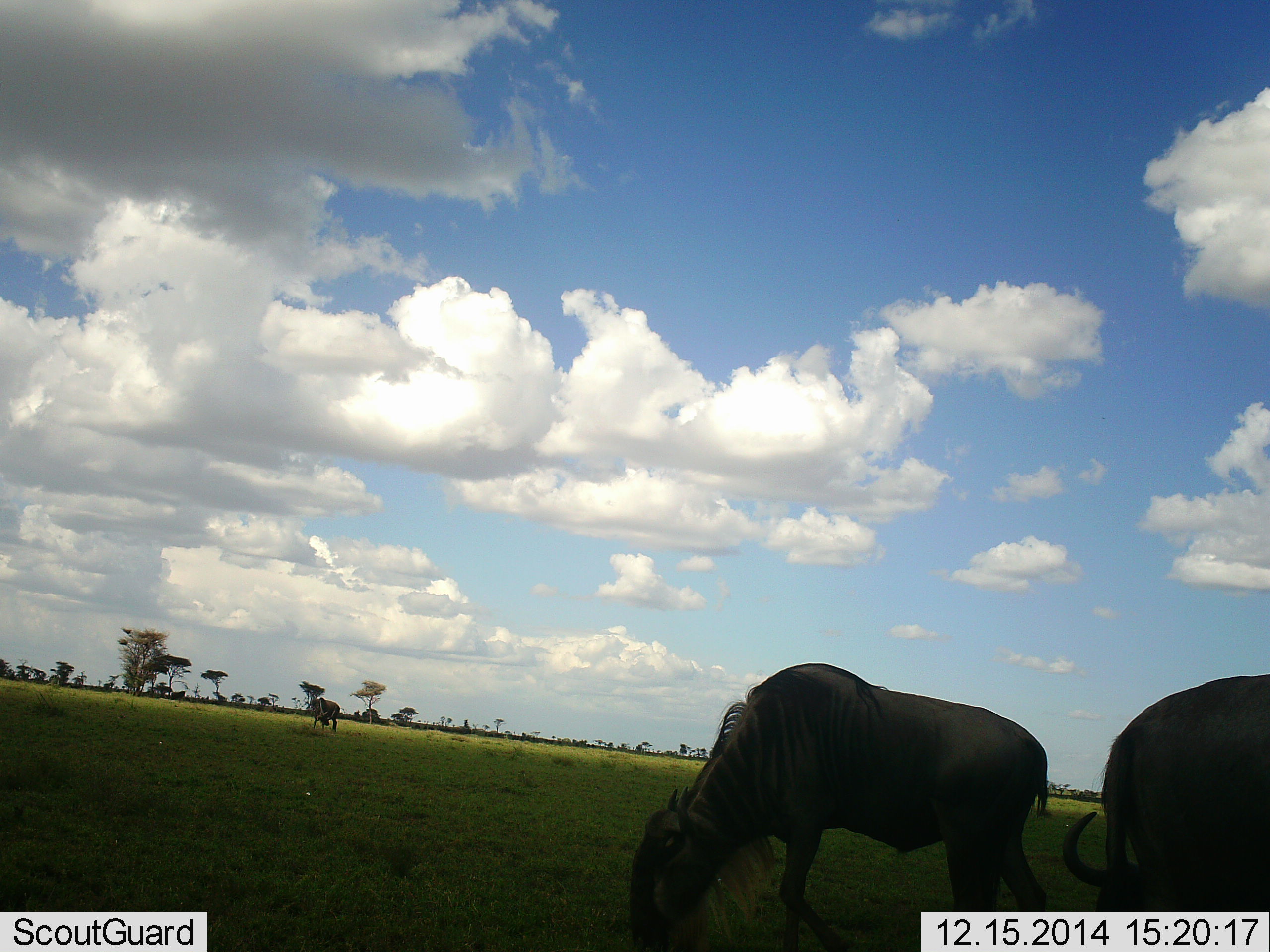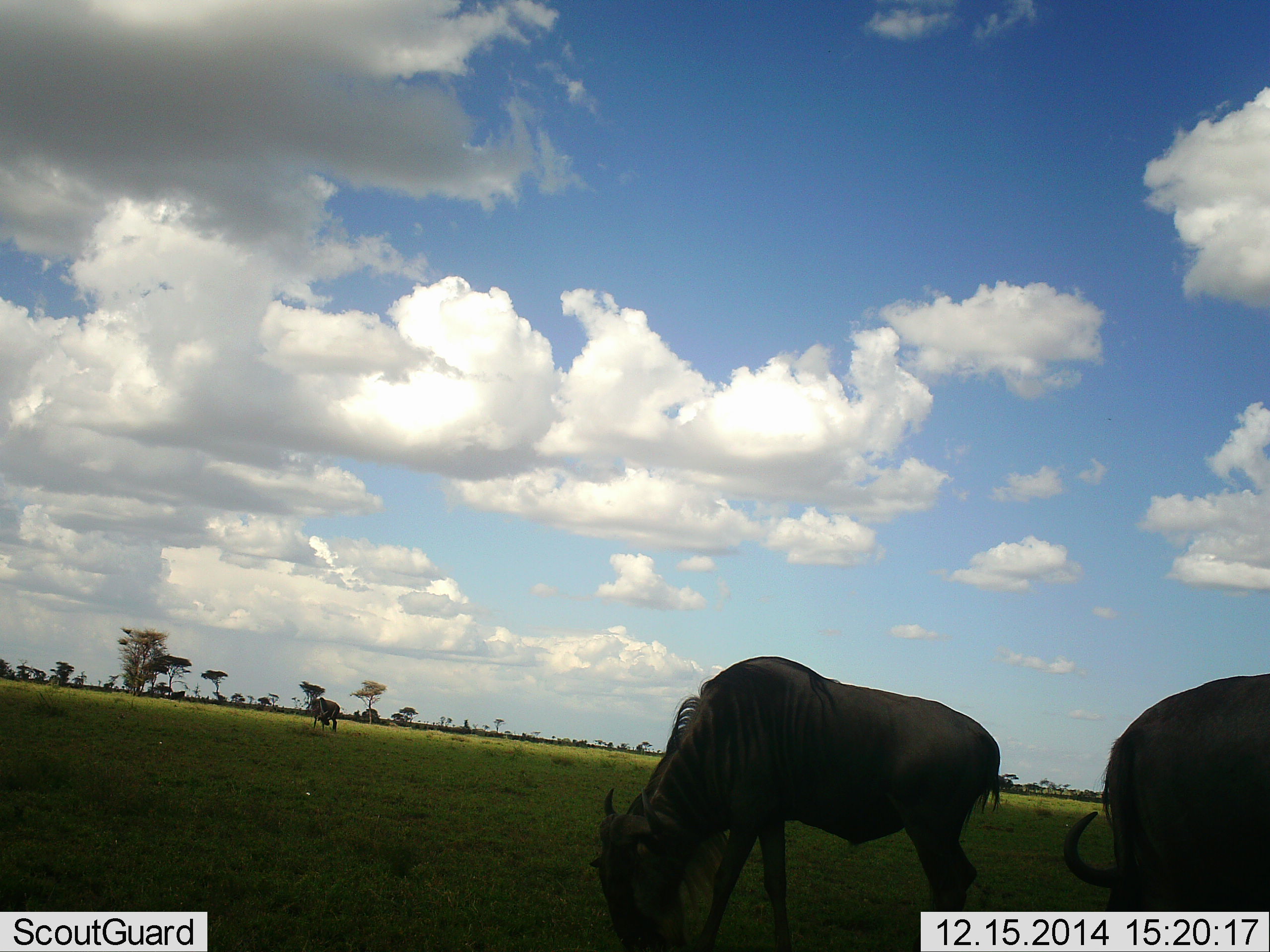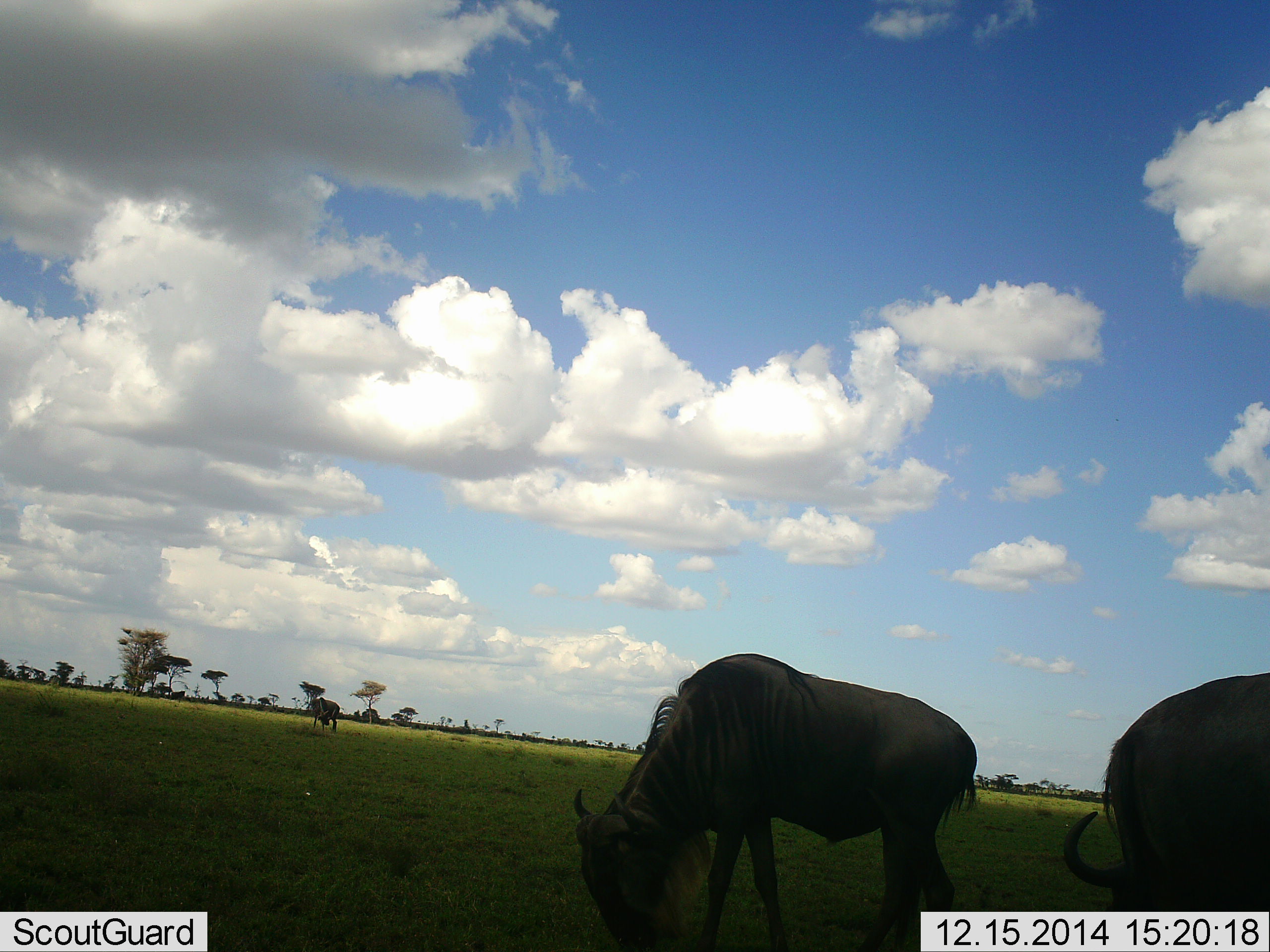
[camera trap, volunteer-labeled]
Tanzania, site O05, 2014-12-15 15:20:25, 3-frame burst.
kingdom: Animalia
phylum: Chordata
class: Mammalia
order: Artiodactyla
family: Bovidae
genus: Connochaetes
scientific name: Connochaetes taurinus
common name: blue wildebeest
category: wildebeest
Wildebeest (blue wildebeest) (Connochaetes taurinus), count 3. Behavior (volunteer vote fractions): standing 30%, resting 0%, moving 10%, interacting 0%. Young present (vote fraction): 0%. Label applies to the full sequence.